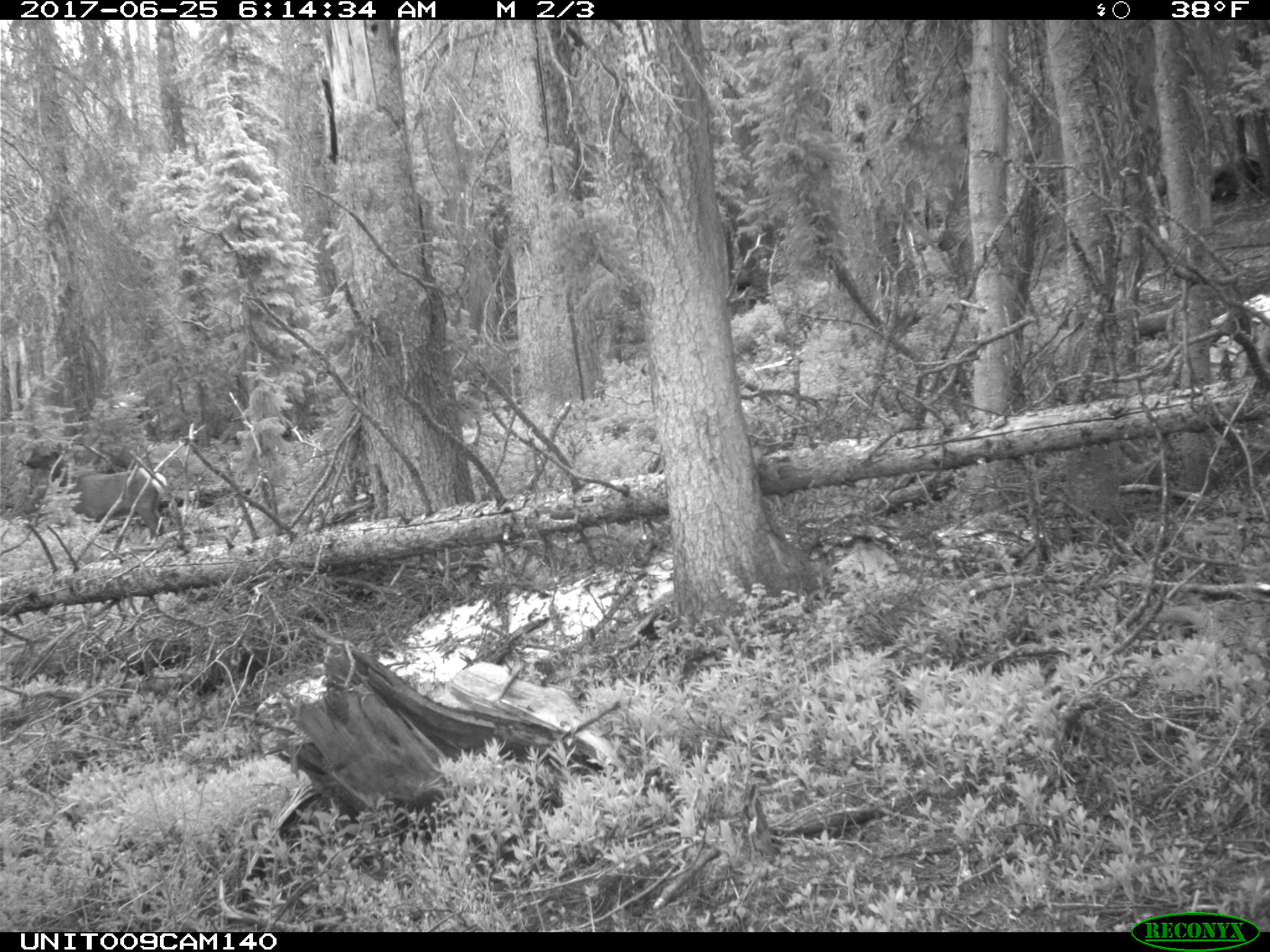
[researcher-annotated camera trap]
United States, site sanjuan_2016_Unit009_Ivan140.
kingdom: Animalia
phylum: Chordata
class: Mammalia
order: Artiodactyla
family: Cervidae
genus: Cervus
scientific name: Cervus elaphus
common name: red deer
Cervus elaphus (red deer).